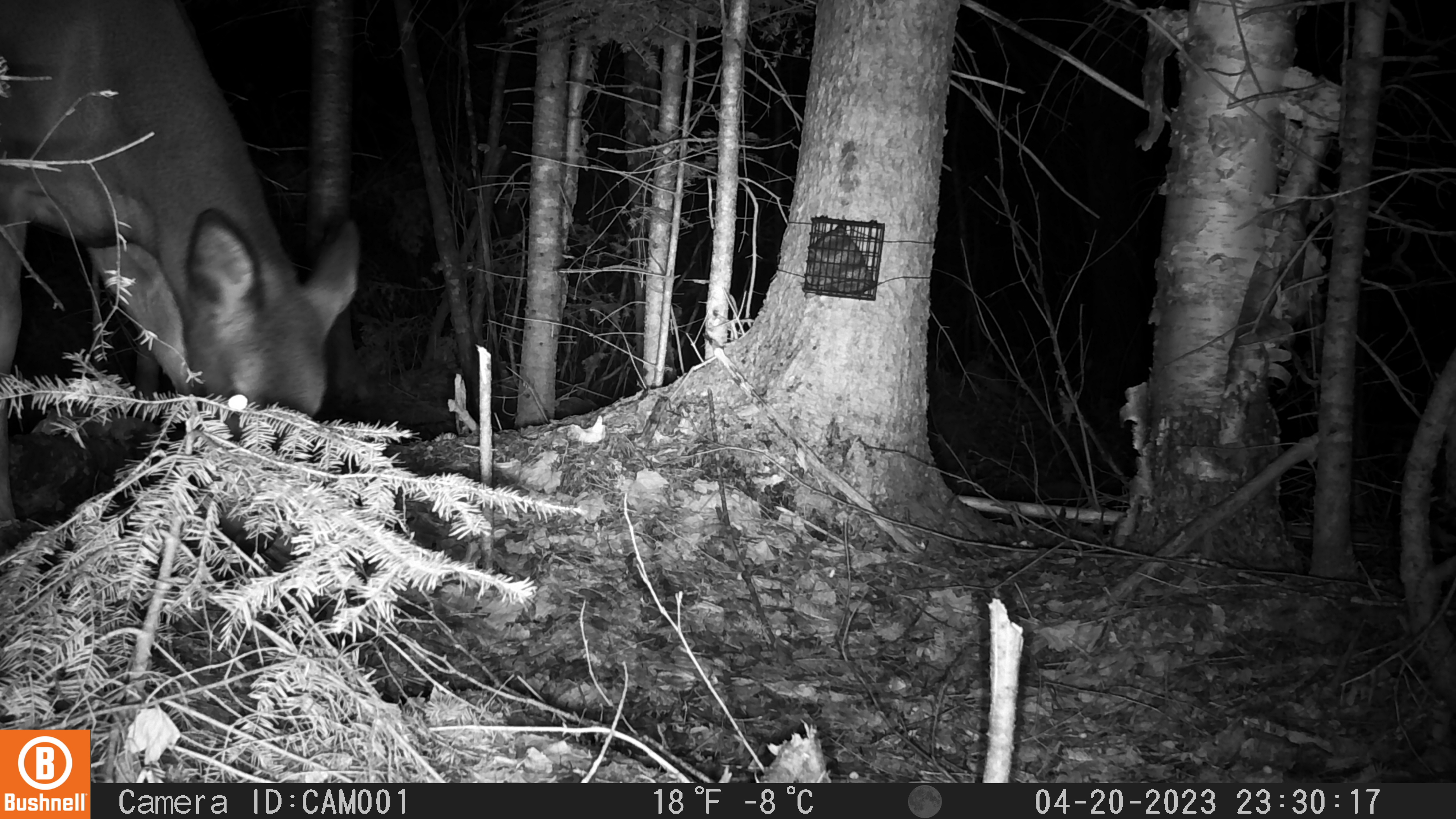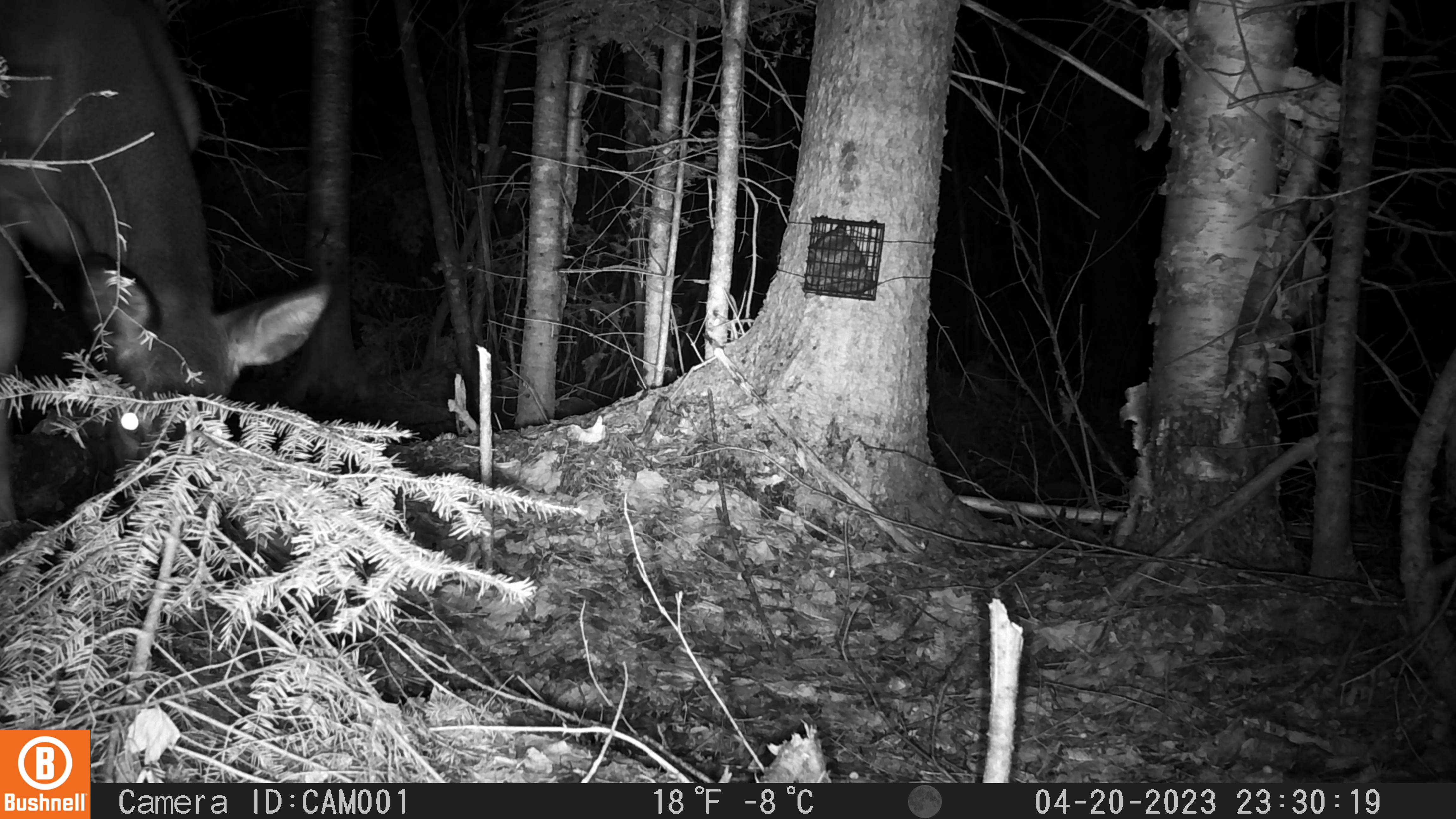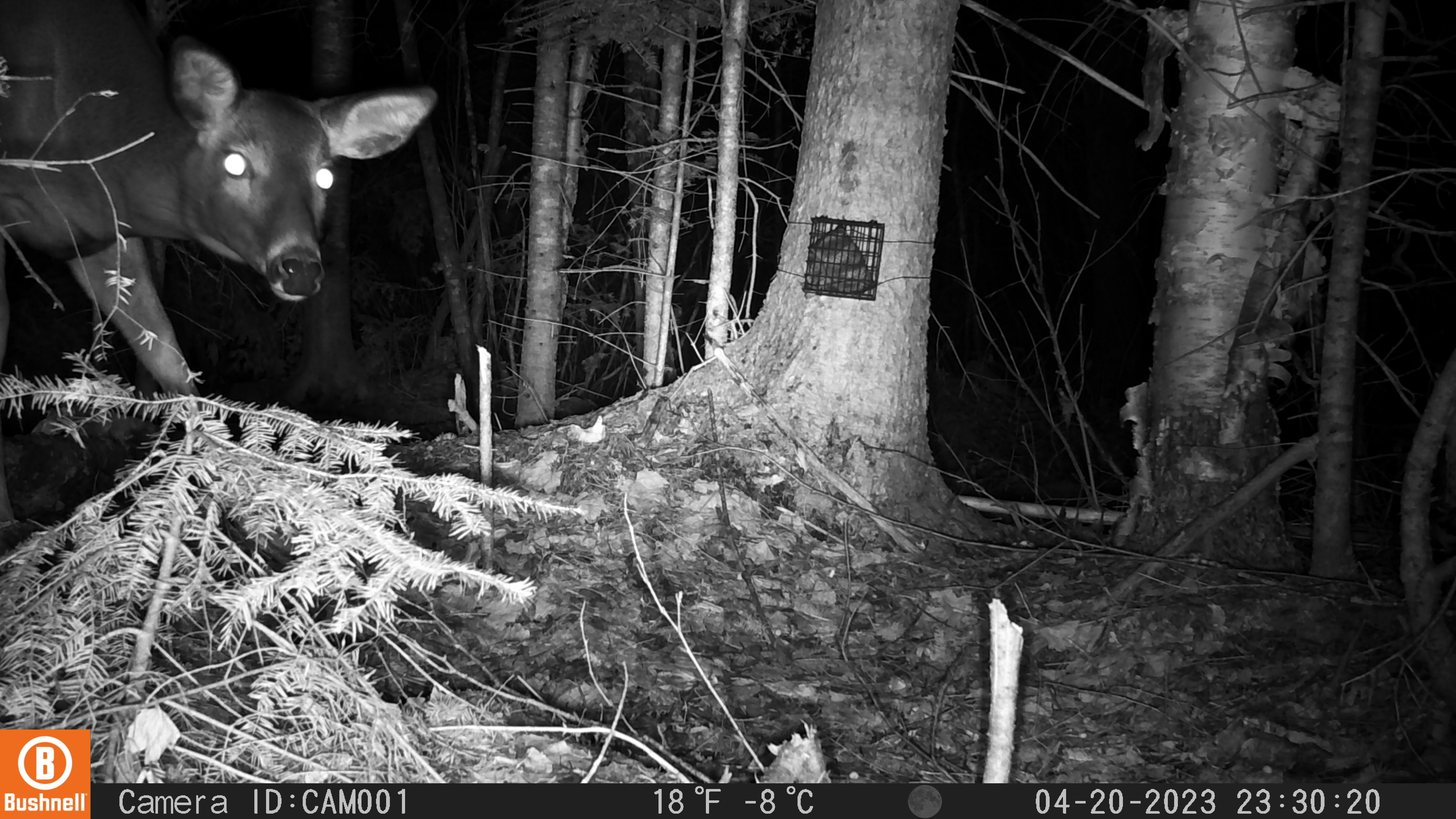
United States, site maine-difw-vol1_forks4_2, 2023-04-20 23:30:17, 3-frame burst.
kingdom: Animalia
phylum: Chordata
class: Mammalia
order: Artiodactyla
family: Cervidae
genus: Odocoileus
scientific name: Odocoileus virginianus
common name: white-tailed deer